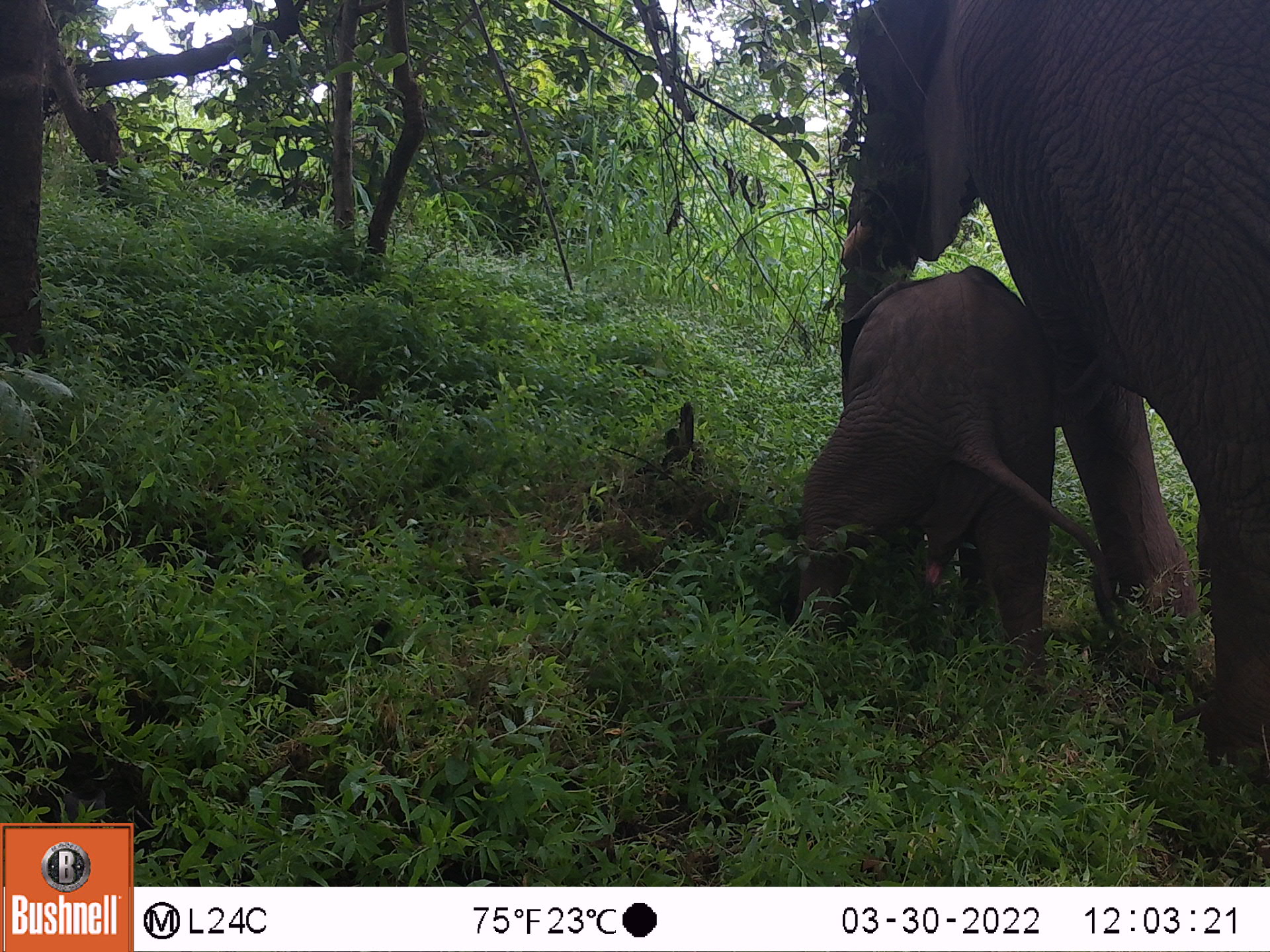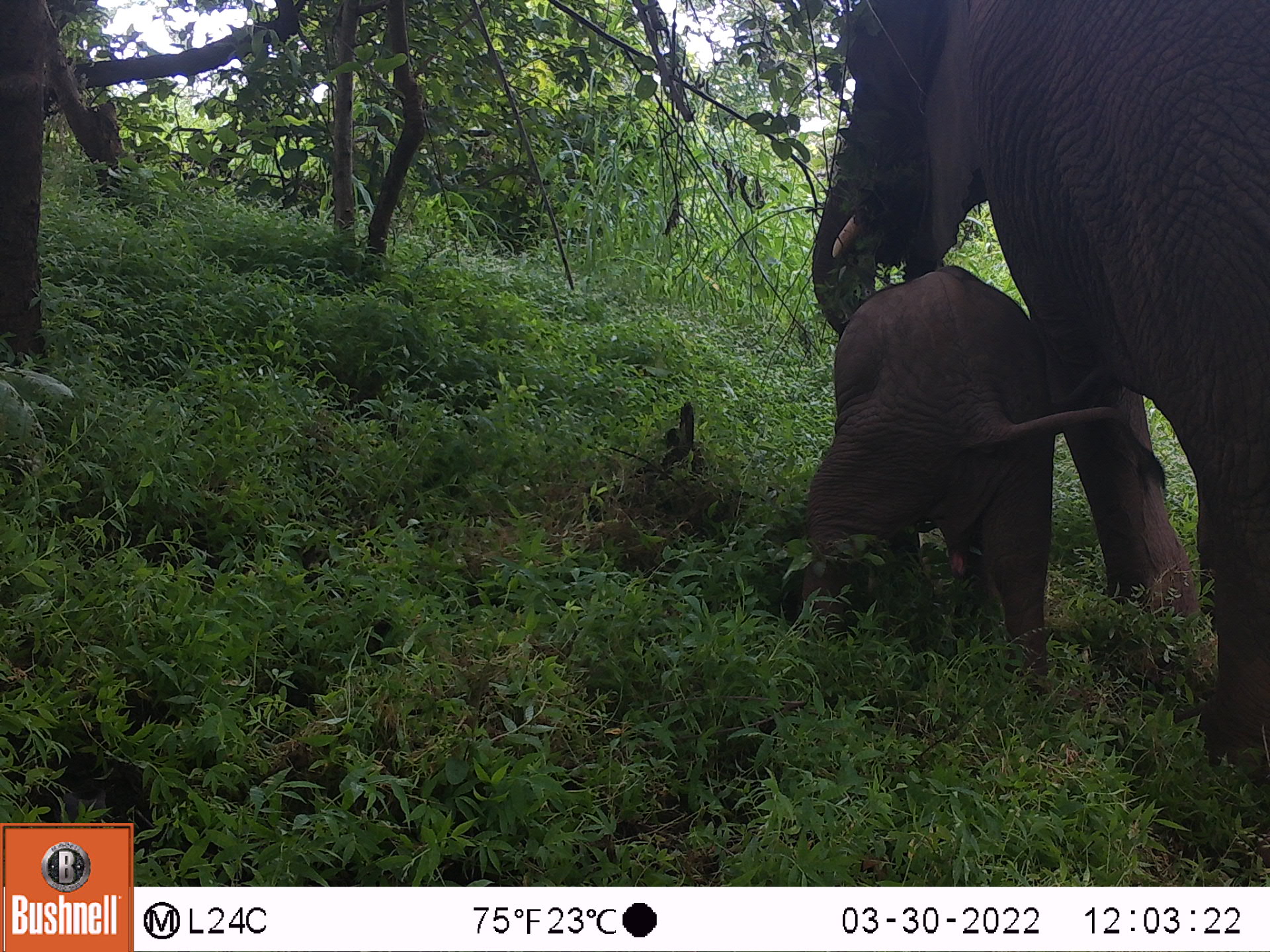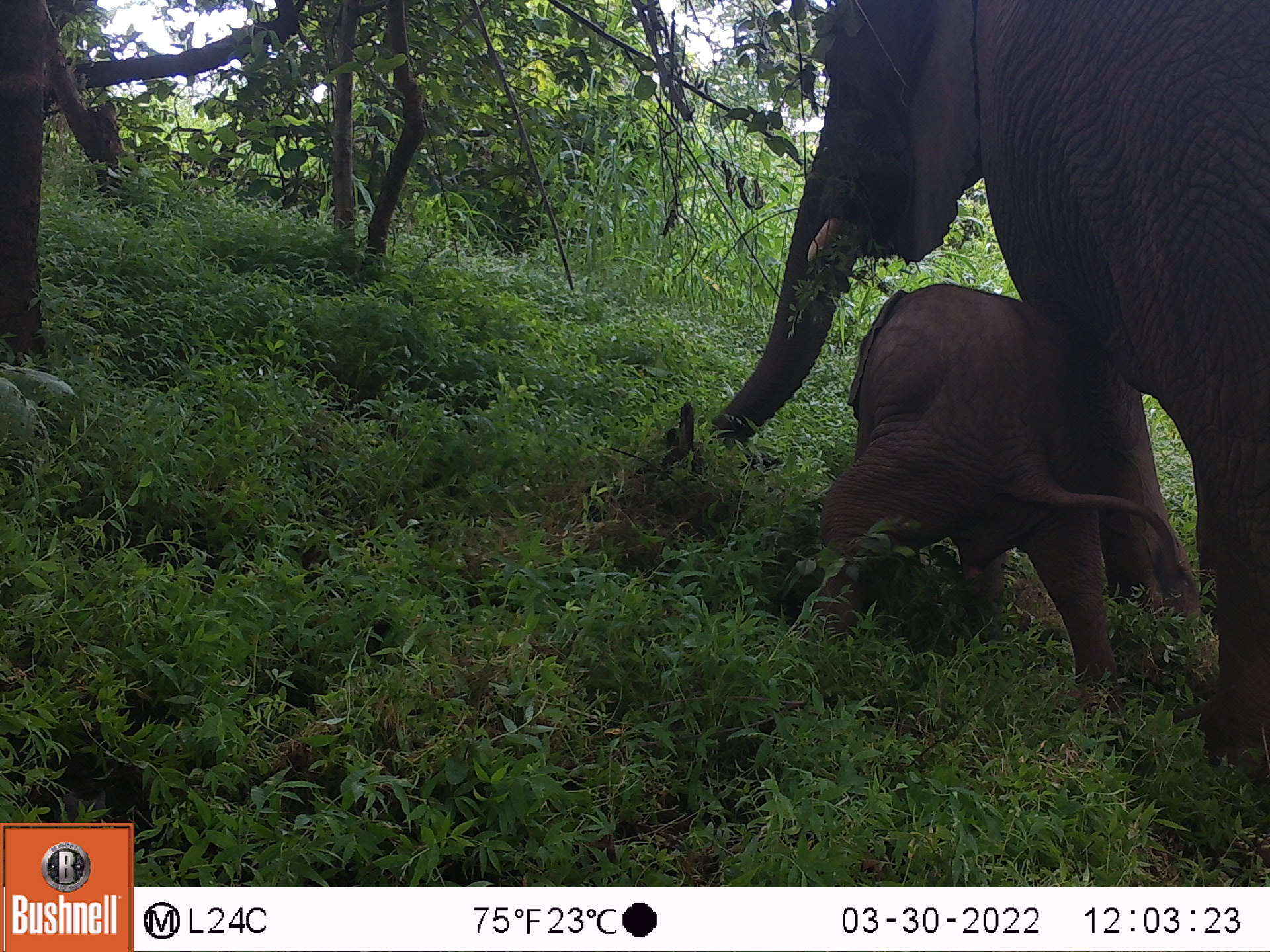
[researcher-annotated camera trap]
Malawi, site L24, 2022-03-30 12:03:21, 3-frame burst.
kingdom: Animalia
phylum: Chordata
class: Mammalia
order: Proboscidea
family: Elephantidae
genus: Loxodonta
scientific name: Loxodonta africana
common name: african savanna elephant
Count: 1.